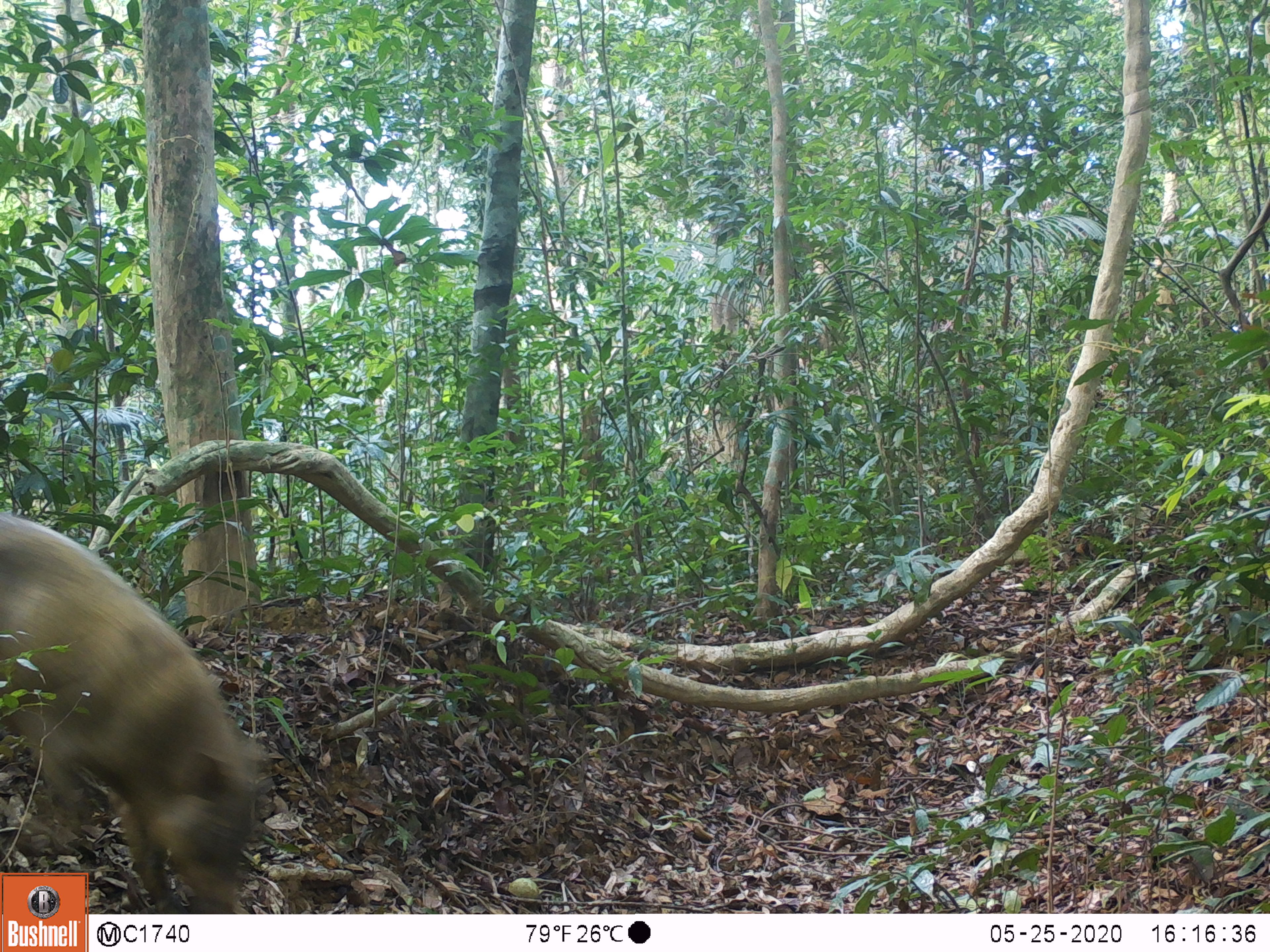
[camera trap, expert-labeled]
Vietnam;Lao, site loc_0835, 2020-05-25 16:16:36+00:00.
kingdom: Animalia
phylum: Chordata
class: Mammalia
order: Artiodactyla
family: Suidae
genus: Sus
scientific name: Sus scrofa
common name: eurasian wild pig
Eurasian wild pig (Sus scrofa). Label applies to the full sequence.